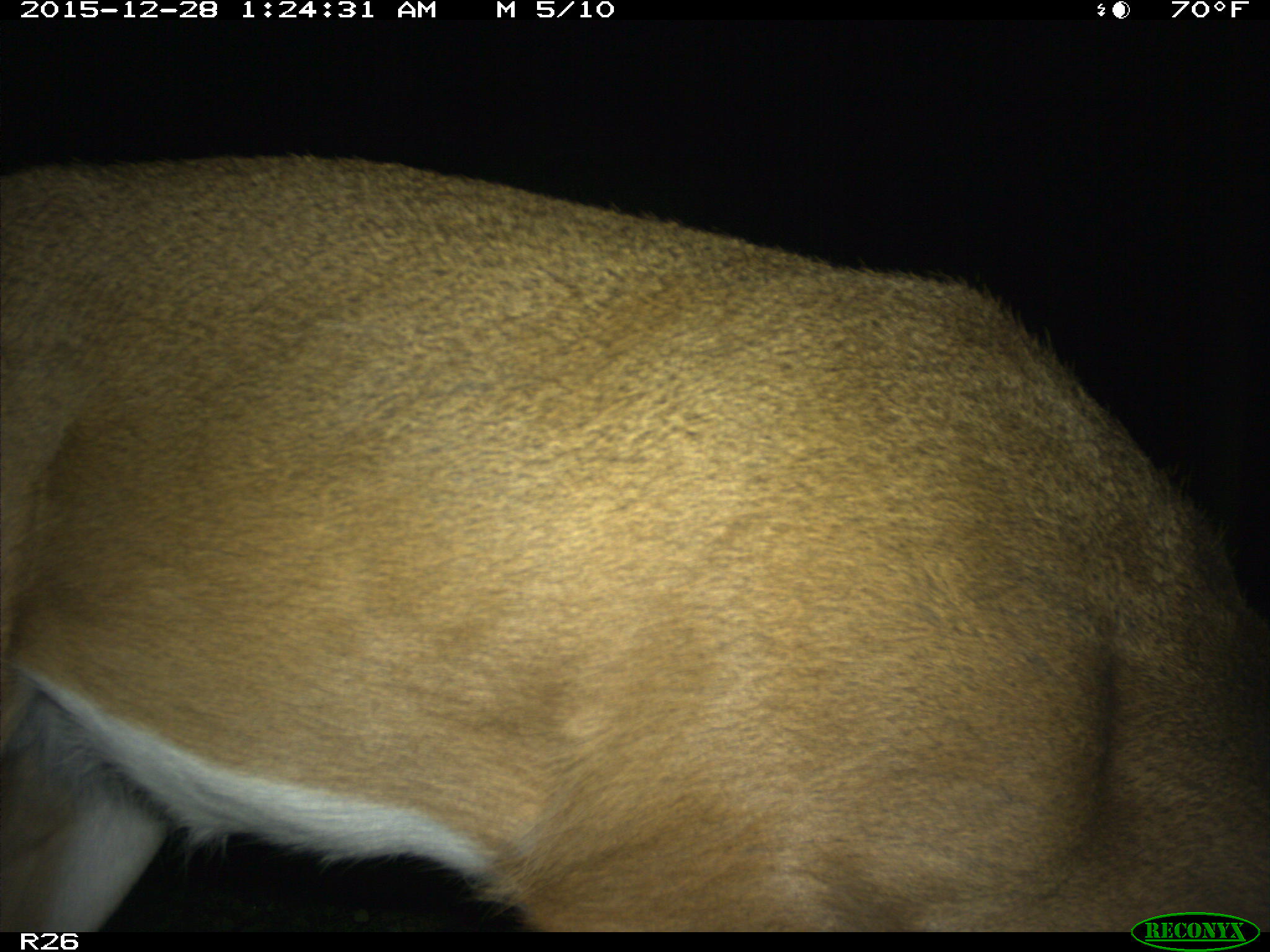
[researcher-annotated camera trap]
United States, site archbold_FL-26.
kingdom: Animalia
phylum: Chordata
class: Mammalia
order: Artiodactyla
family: Cervidae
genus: Odocoileus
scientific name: Odocoileus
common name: deer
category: unidentified deer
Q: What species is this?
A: Unidentified deer (deer) (Odocoileus).